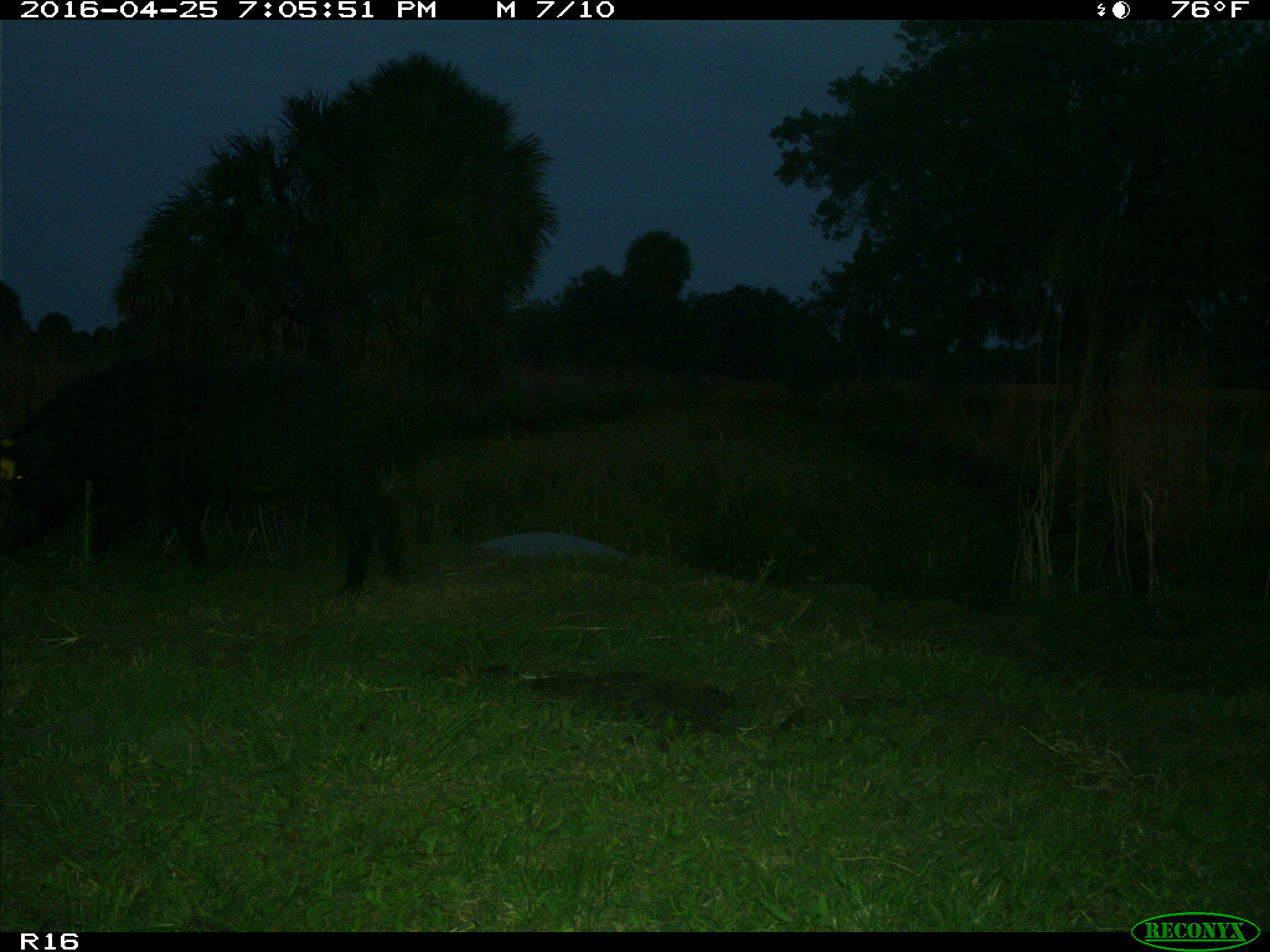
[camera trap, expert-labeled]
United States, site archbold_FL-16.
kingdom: Animalia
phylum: Chordata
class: Mammalia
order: Artiodactyla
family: Suidae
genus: Sus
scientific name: Sus scrofa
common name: wild boar